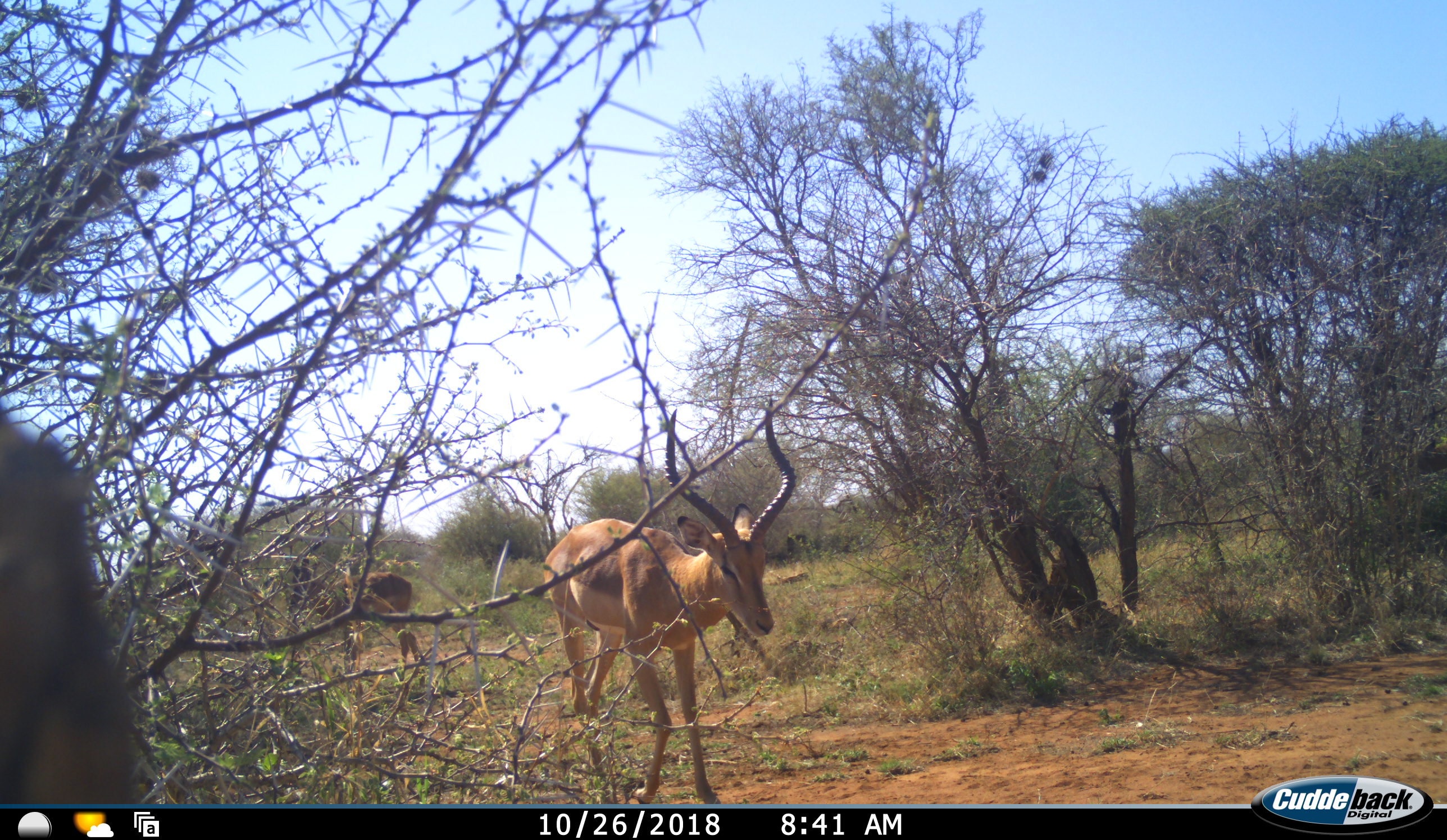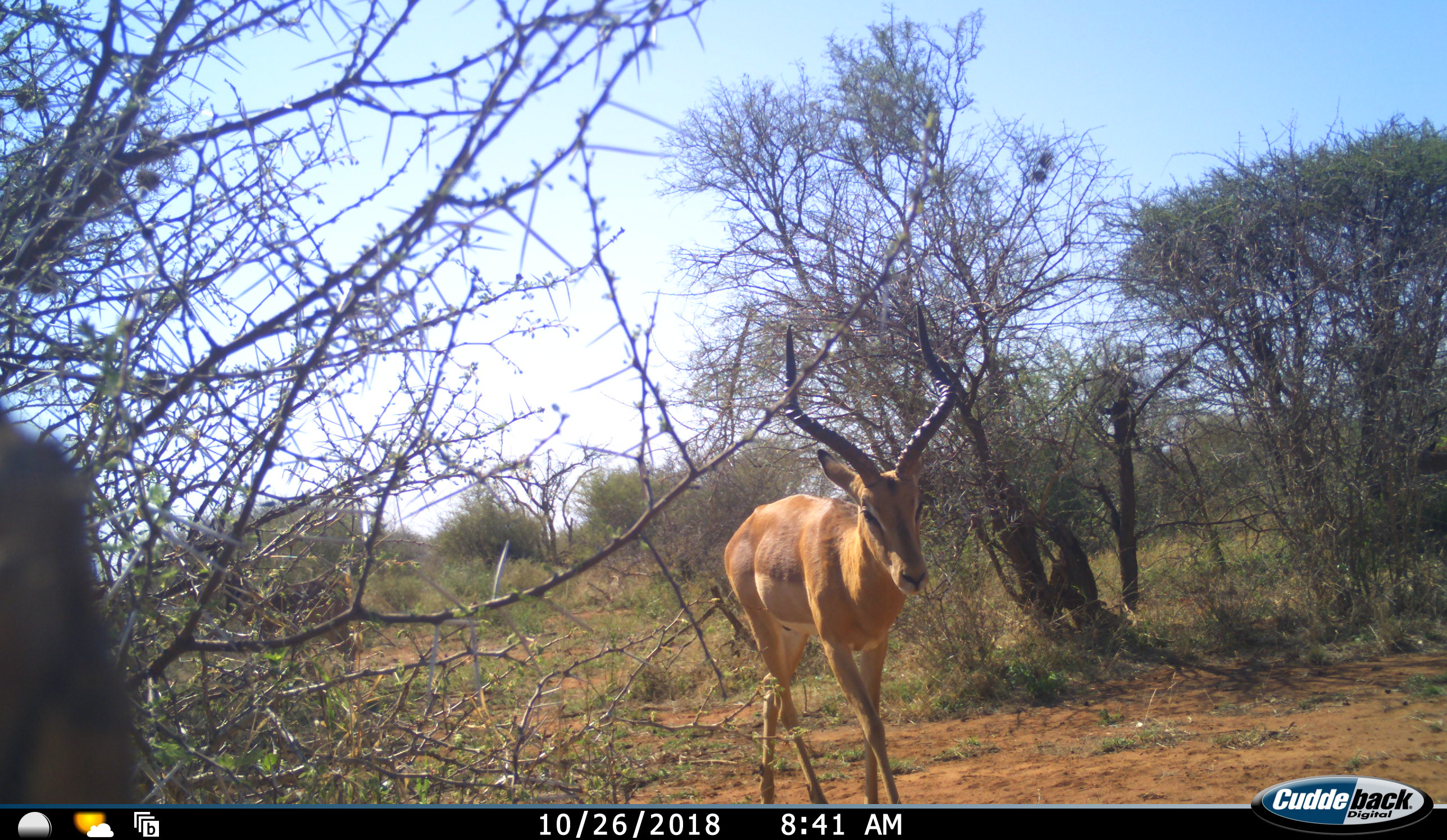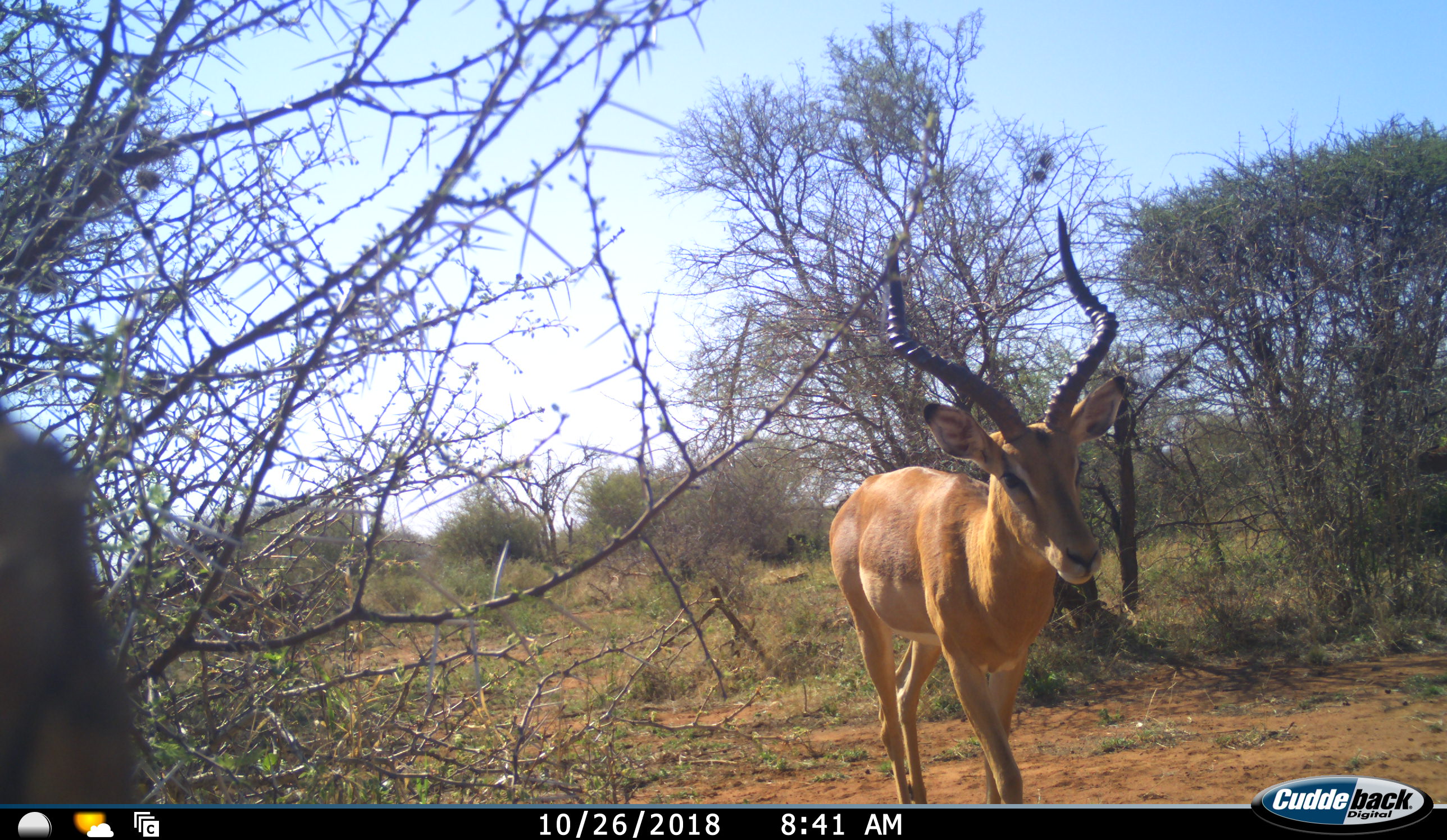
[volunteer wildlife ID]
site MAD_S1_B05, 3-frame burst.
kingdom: Animalia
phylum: Chordata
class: Mammalia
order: Artiodactyla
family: Bovidae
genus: Aepyceros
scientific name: Aepyceros melampus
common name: impala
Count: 2.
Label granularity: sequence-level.